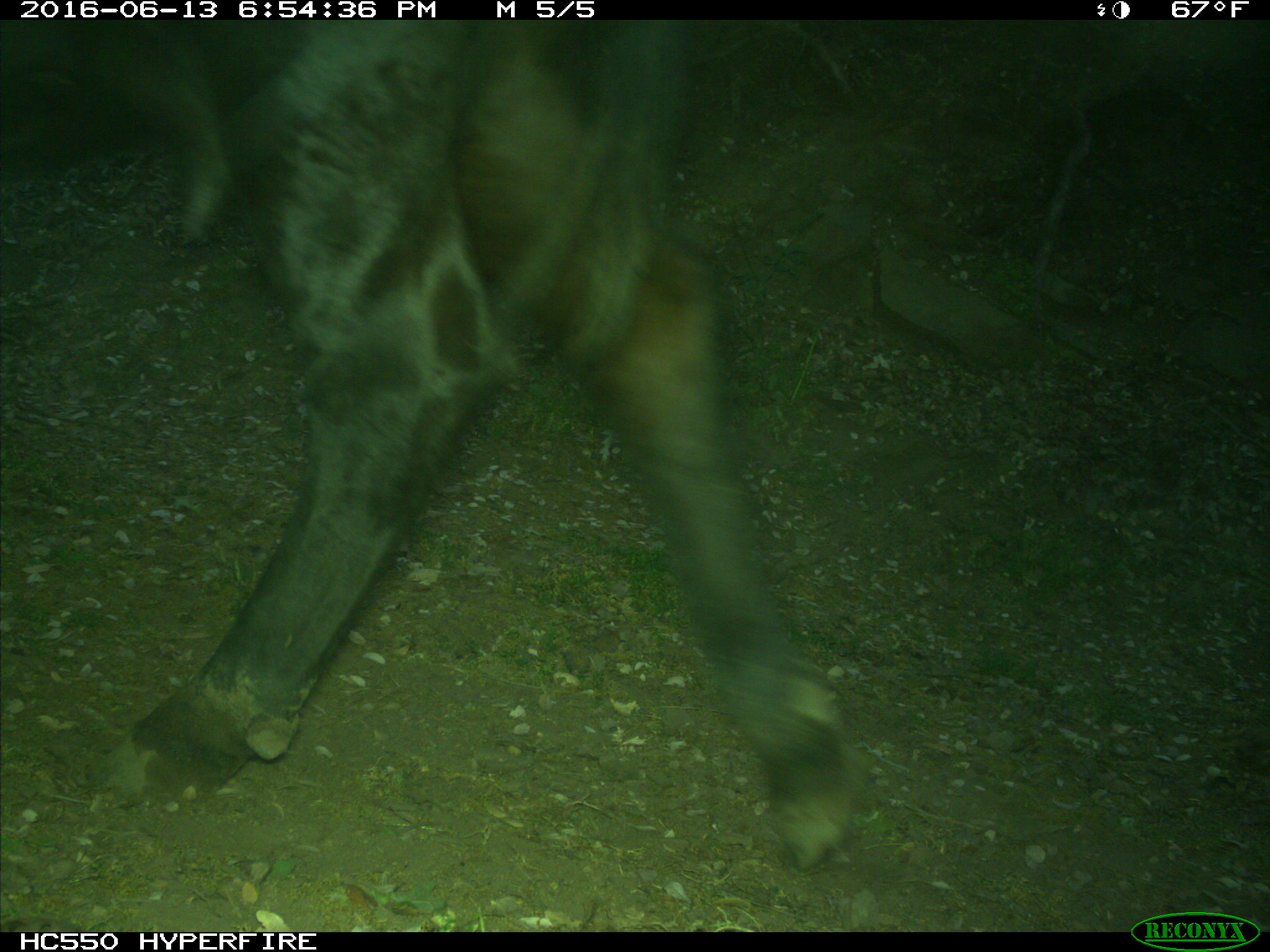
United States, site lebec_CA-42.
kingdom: Animalia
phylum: Chordata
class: Mammalia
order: Artiodactyla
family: Bovidae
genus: Bos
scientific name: Bos taurus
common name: domestic cow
Bos taurus (domestic cow).